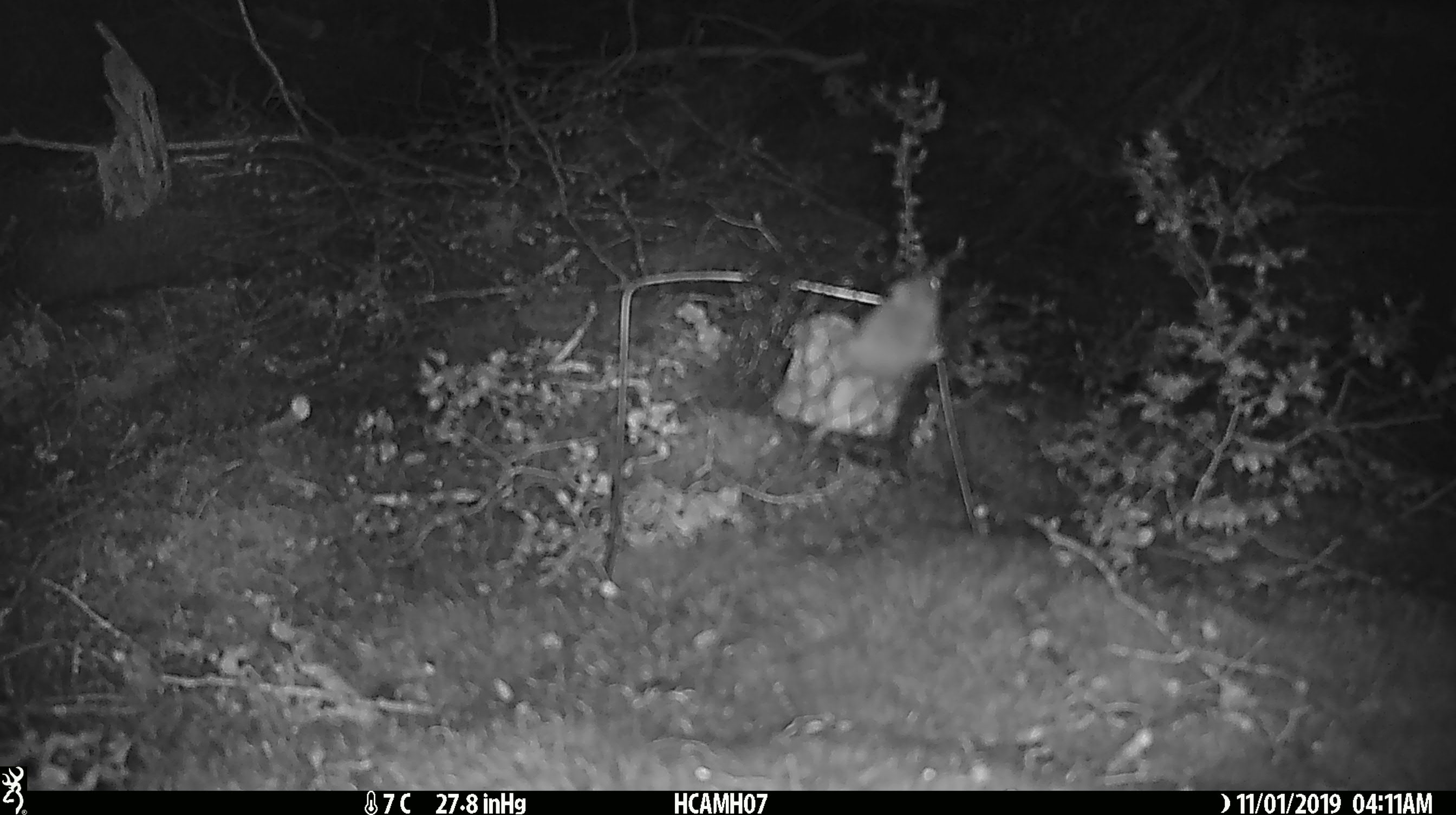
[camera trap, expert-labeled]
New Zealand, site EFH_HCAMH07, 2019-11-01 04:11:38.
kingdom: Animalia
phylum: Chordata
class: Mammalia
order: Rodentia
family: Muridae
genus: Mus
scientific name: Mus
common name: mouse